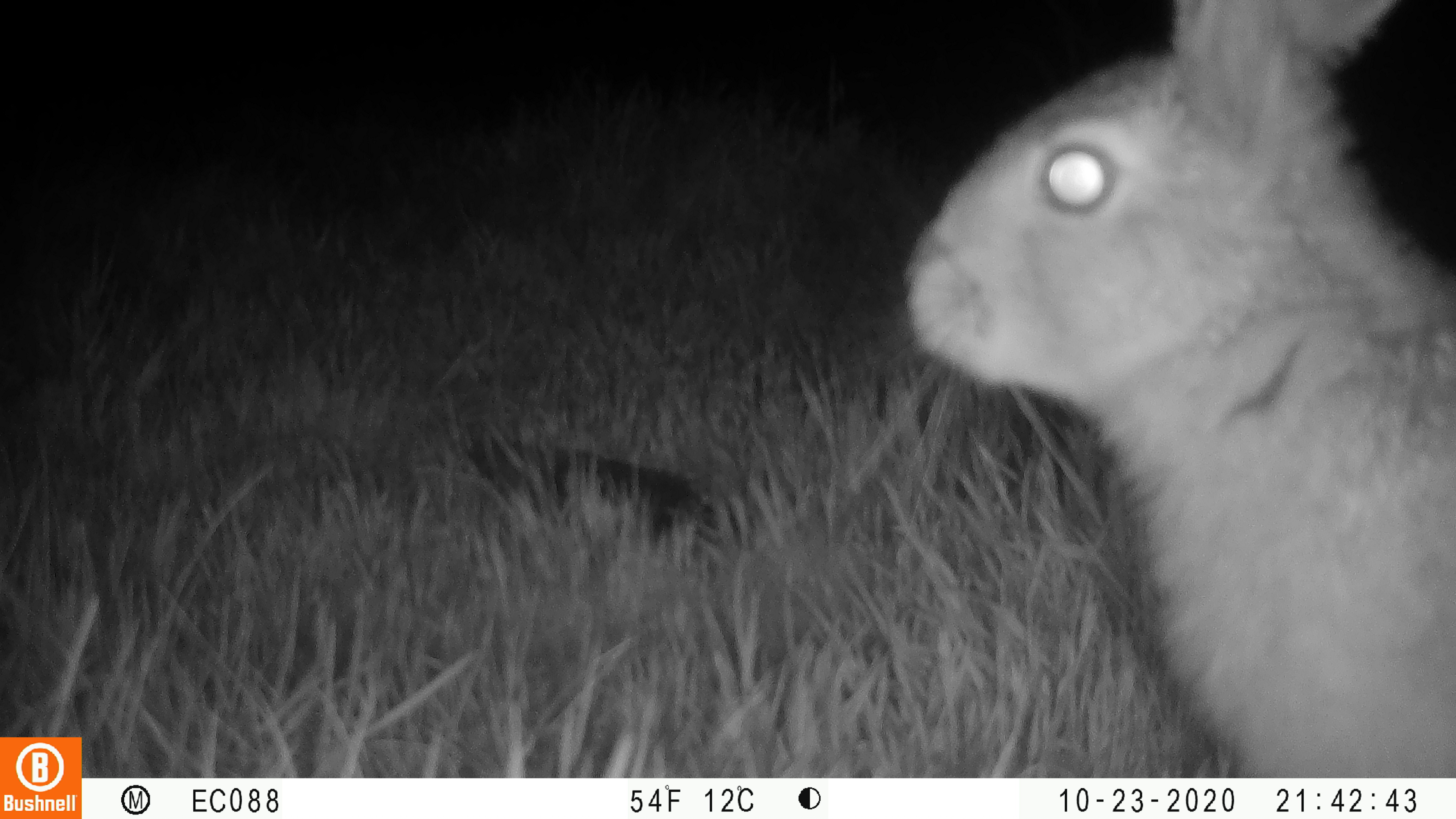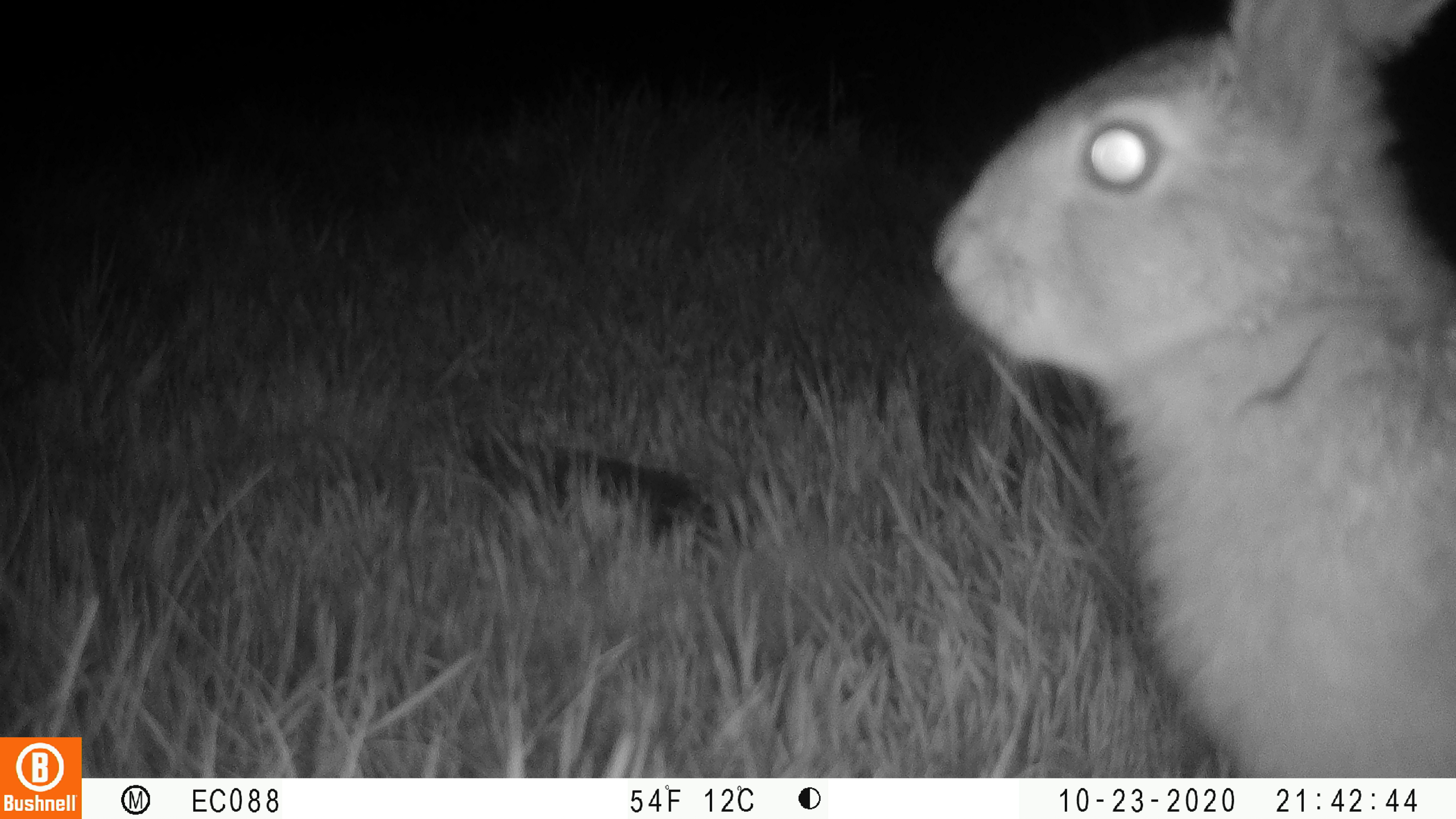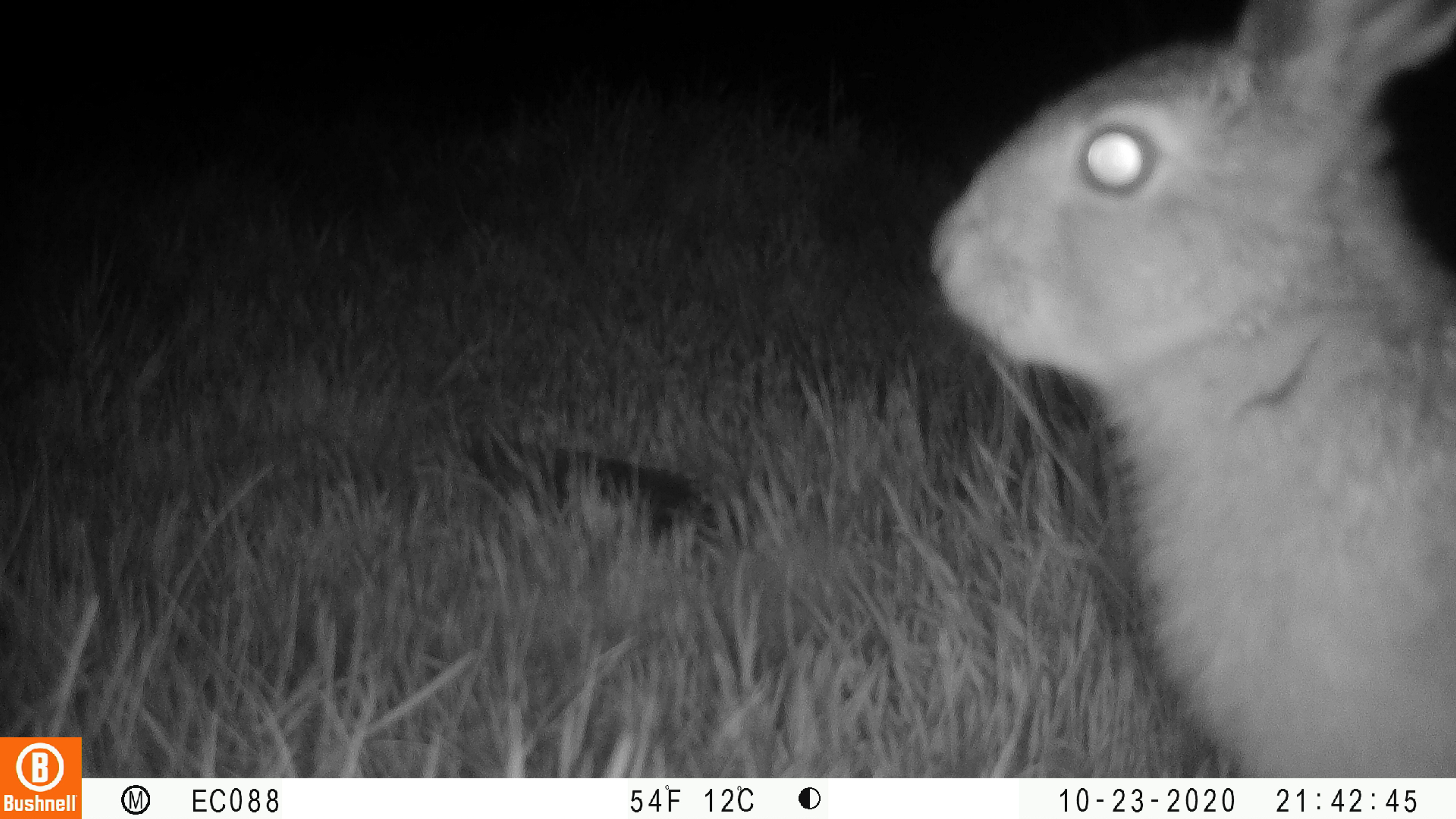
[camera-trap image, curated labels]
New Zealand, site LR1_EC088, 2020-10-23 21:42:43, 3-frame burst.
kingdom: Animalia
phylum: Chordata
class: Mammalia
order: Lagomorpha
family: Leporidae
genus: Lepus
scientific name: Lepus europaeus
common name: brown hare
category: hare